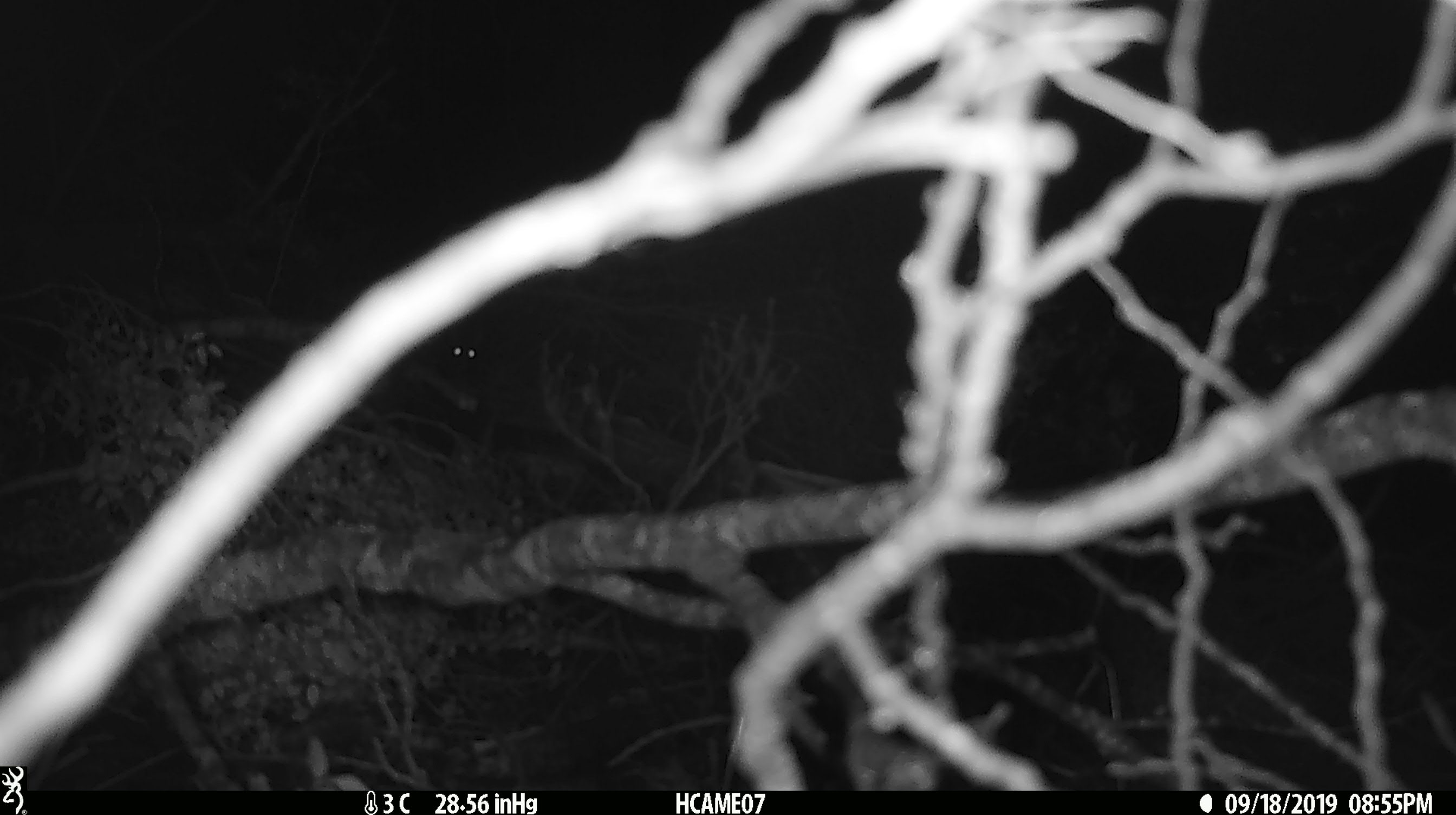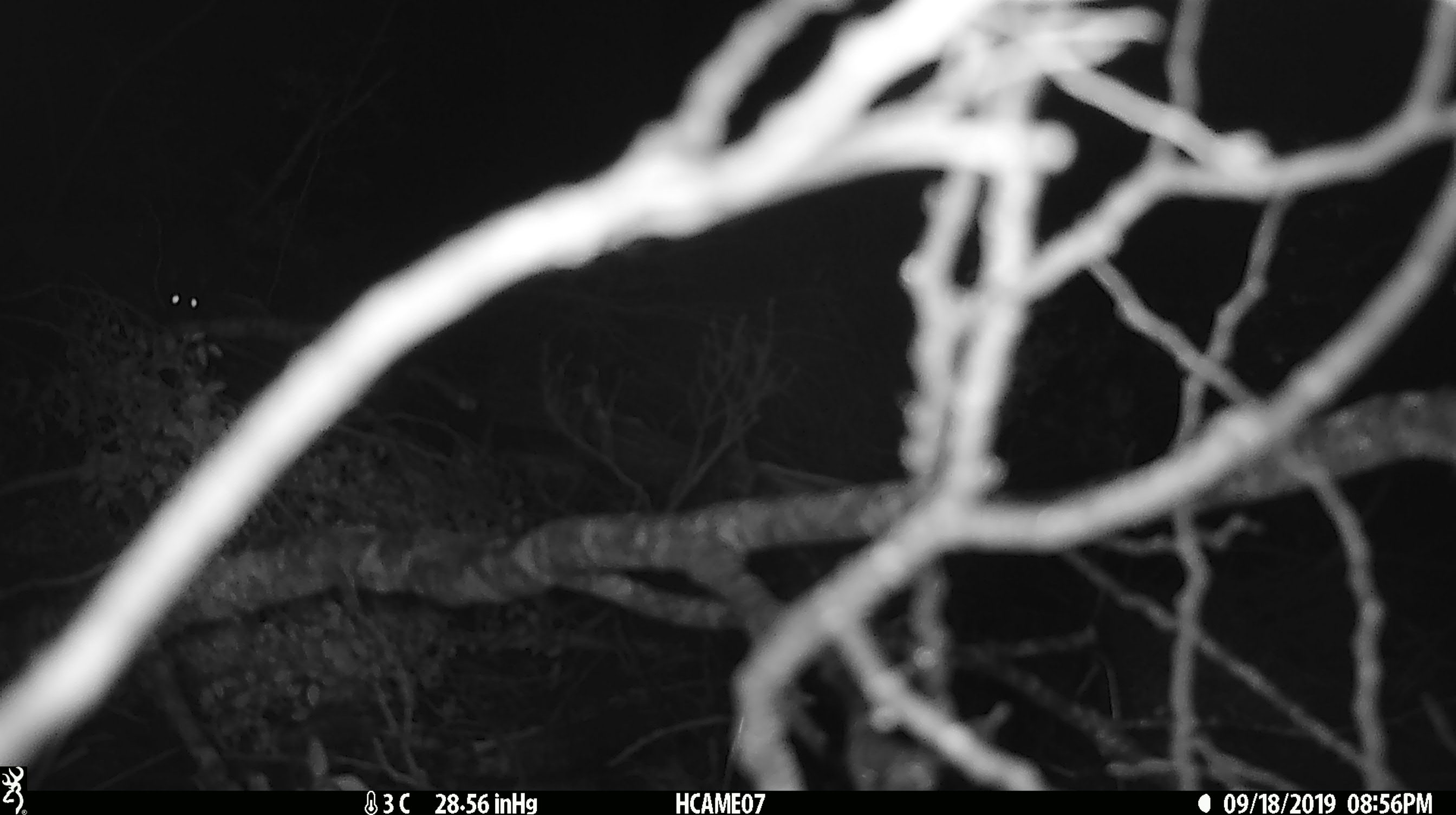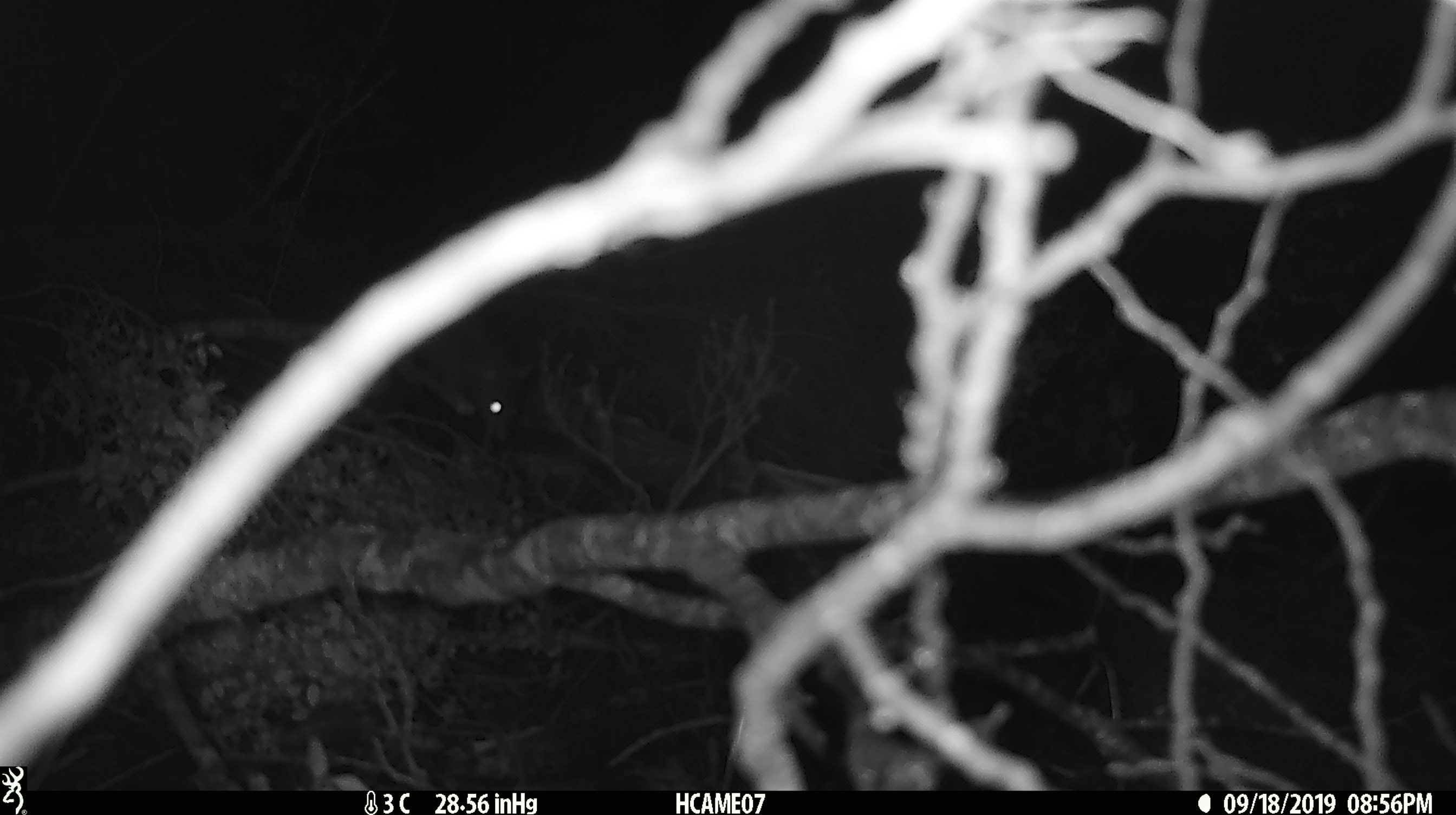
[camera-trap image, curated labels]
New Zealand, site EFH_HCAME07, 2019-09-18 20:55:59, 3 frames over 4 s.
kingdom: Animalia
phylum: Chordata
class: Mammalia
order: Rodentia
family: Muridae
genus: Mus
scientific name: Mus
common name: mouse